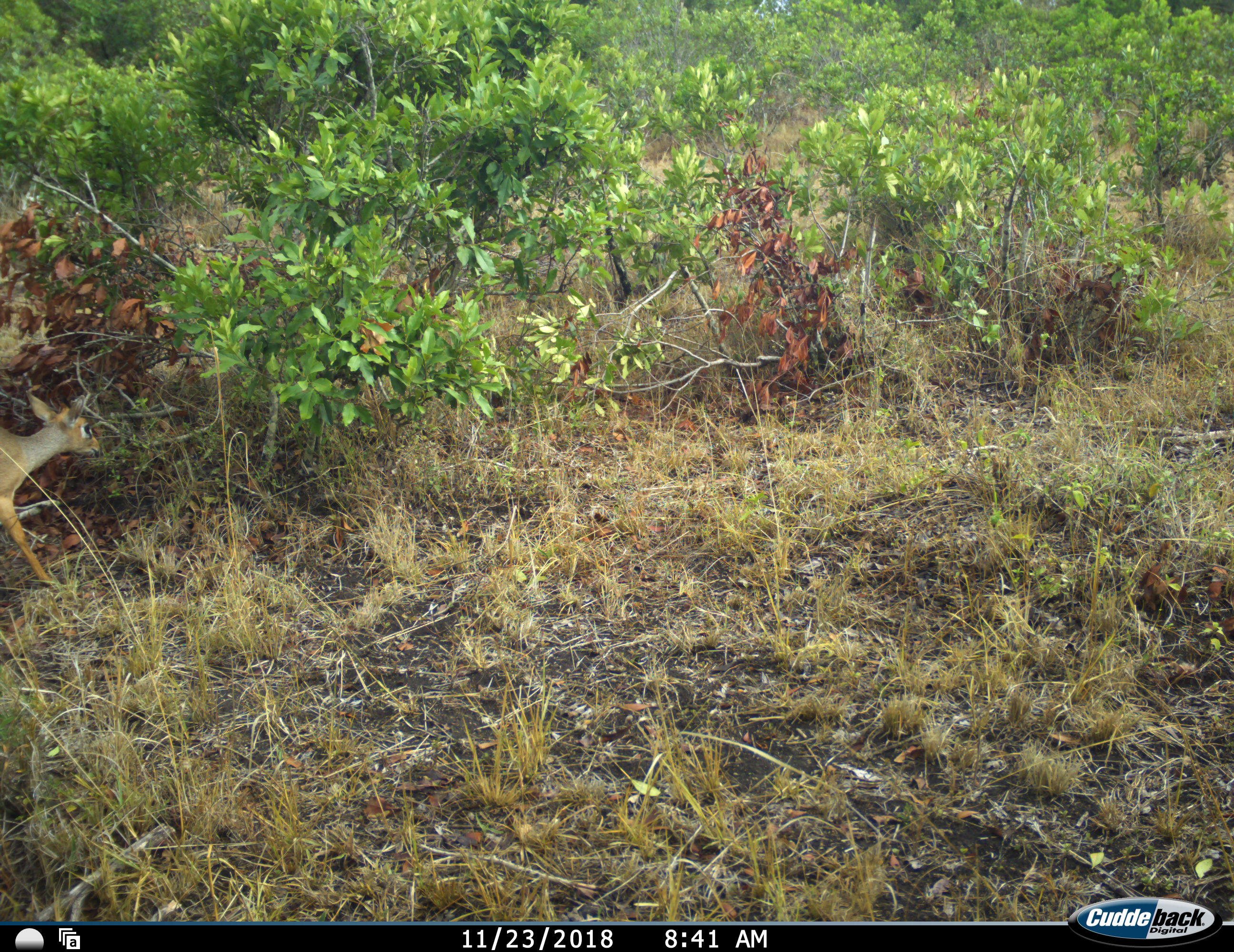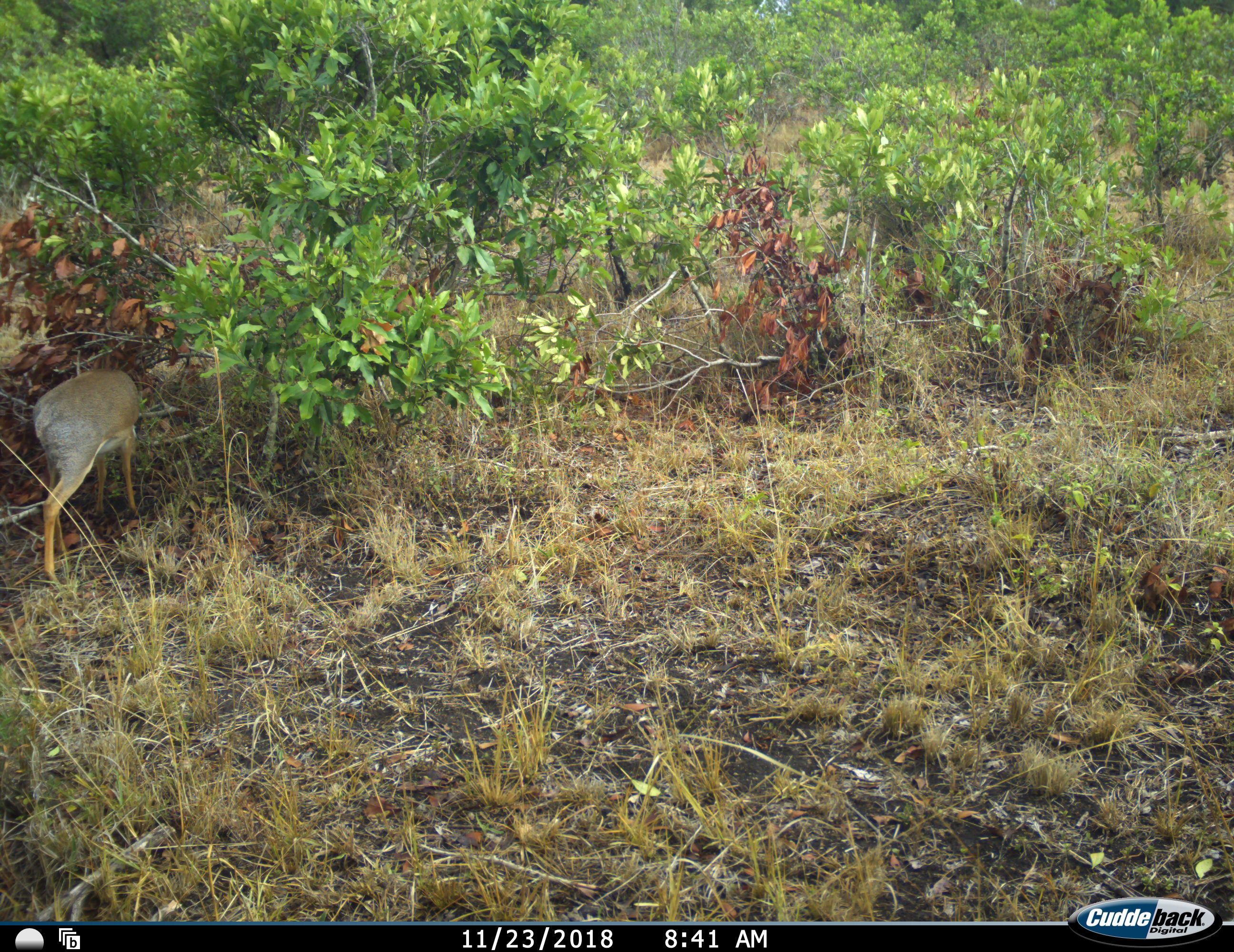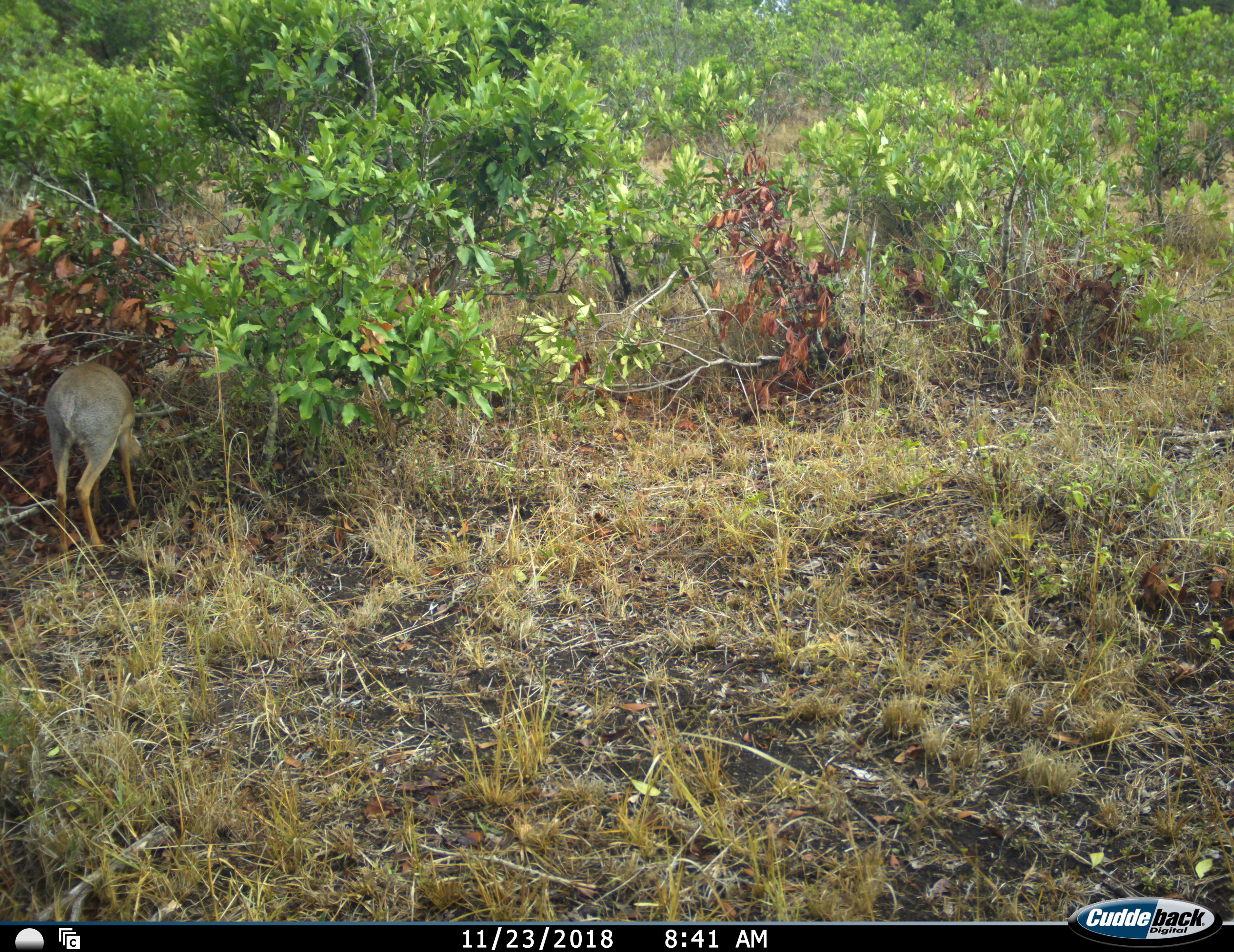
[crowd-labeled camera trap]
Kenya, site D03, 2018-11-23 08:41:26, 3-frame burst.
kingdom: Animalia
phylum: Chordata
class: Mammalia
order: Artiodactyla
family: Bovidae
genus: Madoqua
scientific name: Madoqua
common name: dikdik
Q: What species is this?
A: Dikdik (Madoqua).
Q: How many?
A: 1.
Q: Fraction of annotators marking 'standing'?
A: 14%.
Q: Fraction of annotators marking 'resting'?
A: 0%.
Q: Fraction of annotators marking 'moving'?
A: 71%.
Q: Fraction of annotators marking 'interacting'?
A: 0%.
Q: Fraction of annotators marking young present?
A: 0%.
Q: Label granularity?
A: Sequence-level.